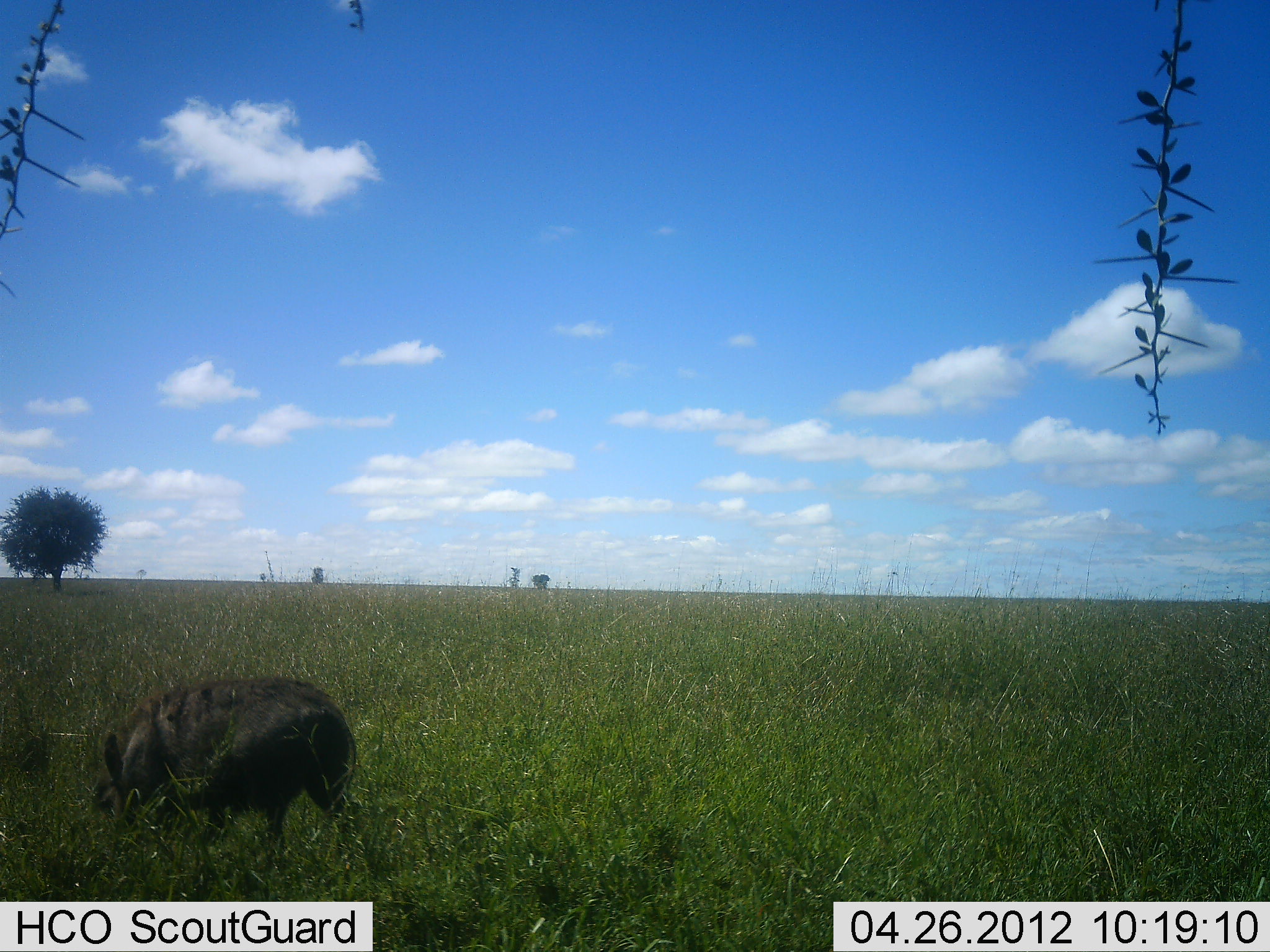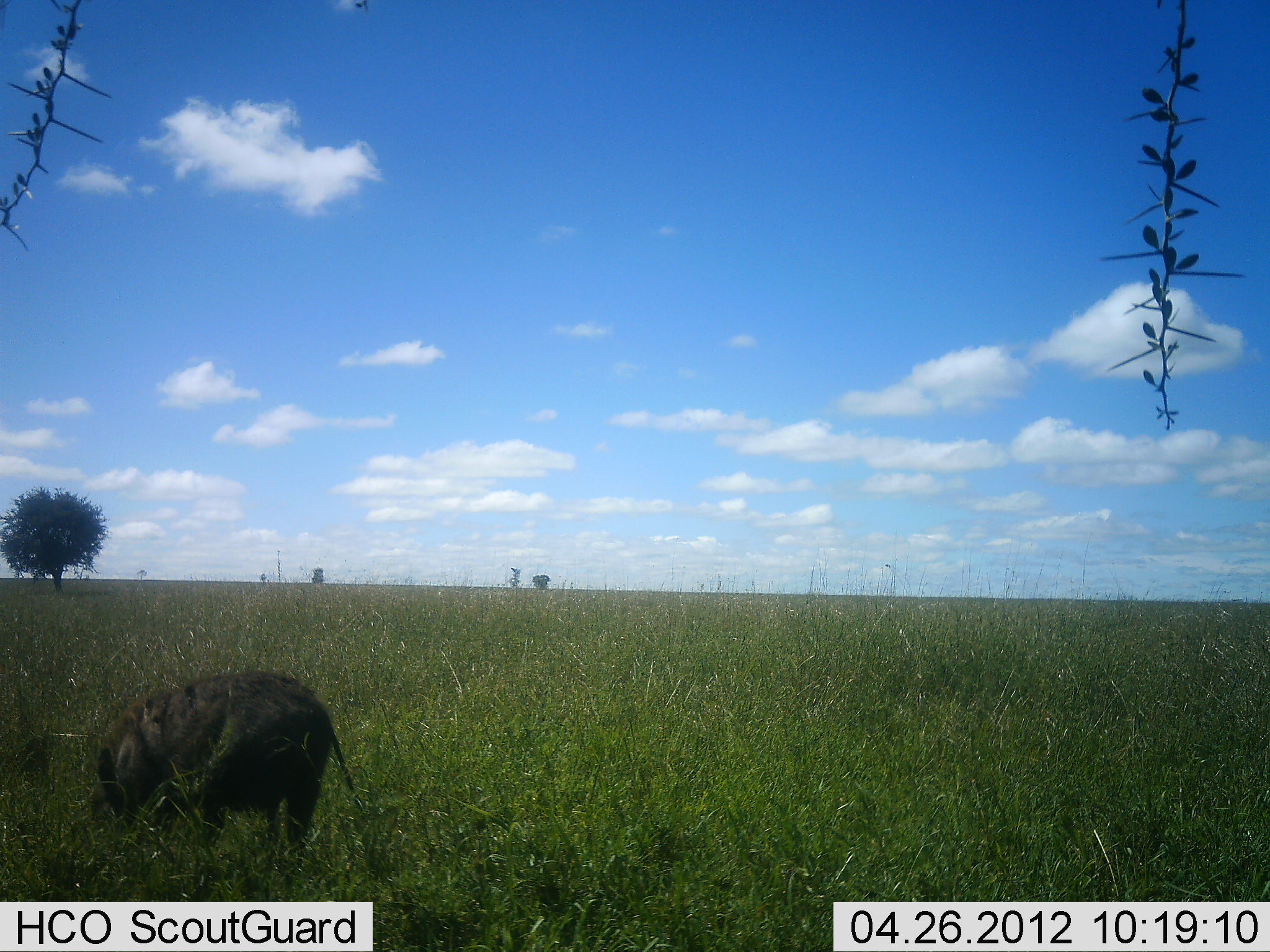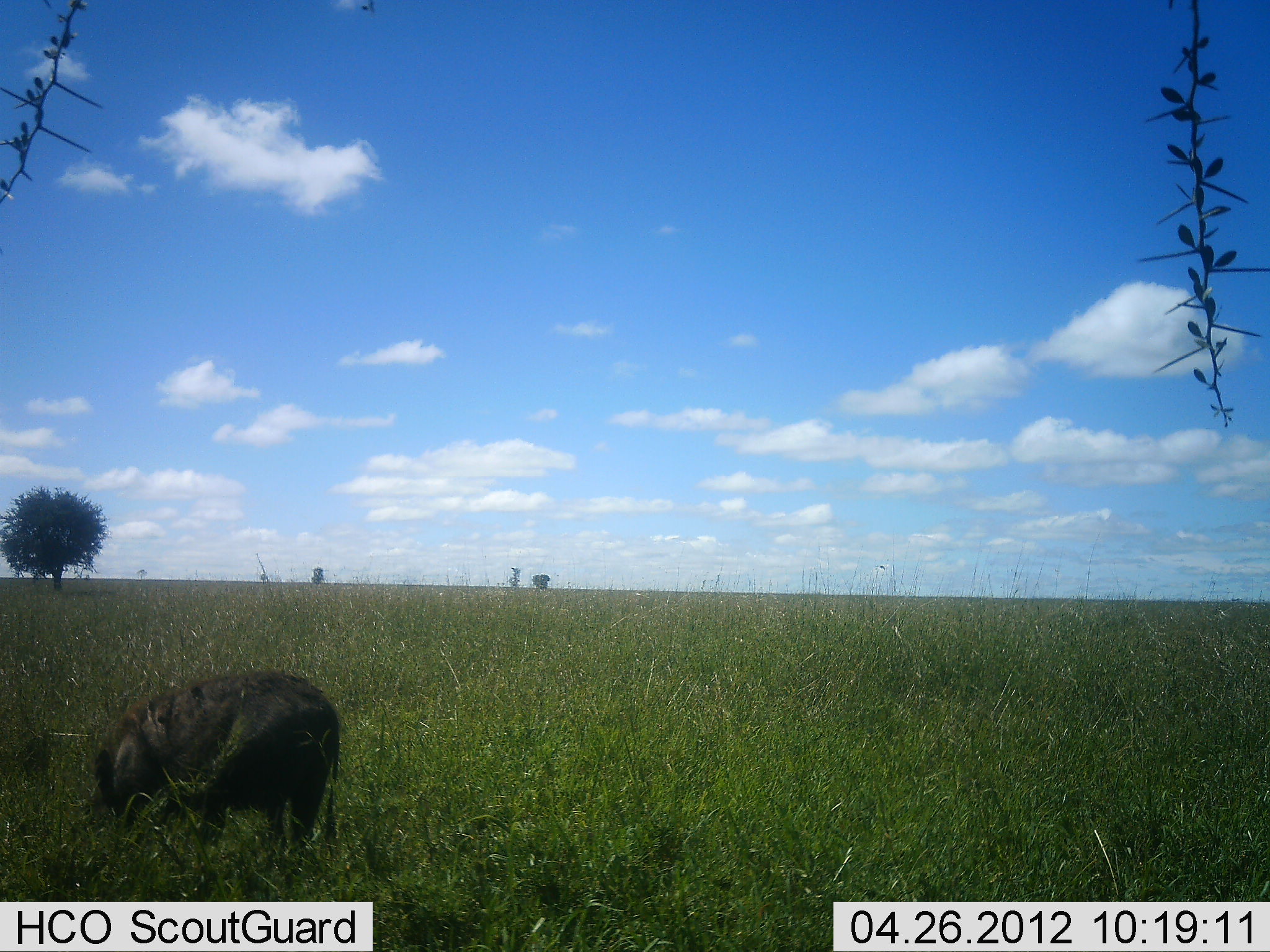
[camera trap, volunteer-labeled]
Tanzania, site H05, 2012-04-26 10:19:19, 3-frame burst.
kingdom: Animalia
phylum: Chordata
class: Mammalia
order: Artiodactyla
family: Suidae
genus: Phacochoerus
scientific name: Phacochoerus africanus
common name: warthog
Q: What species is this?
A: Warthog (Phacochoerus africanus).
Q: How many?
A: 1.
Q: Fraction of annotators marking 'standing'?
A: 26%.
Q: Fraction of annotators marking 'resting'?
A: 0%.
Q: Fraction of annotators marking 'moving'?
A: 0%.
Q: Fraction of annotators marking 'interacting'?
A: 0%.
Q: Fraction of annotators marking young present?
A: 0%.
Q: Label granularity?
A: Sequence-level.